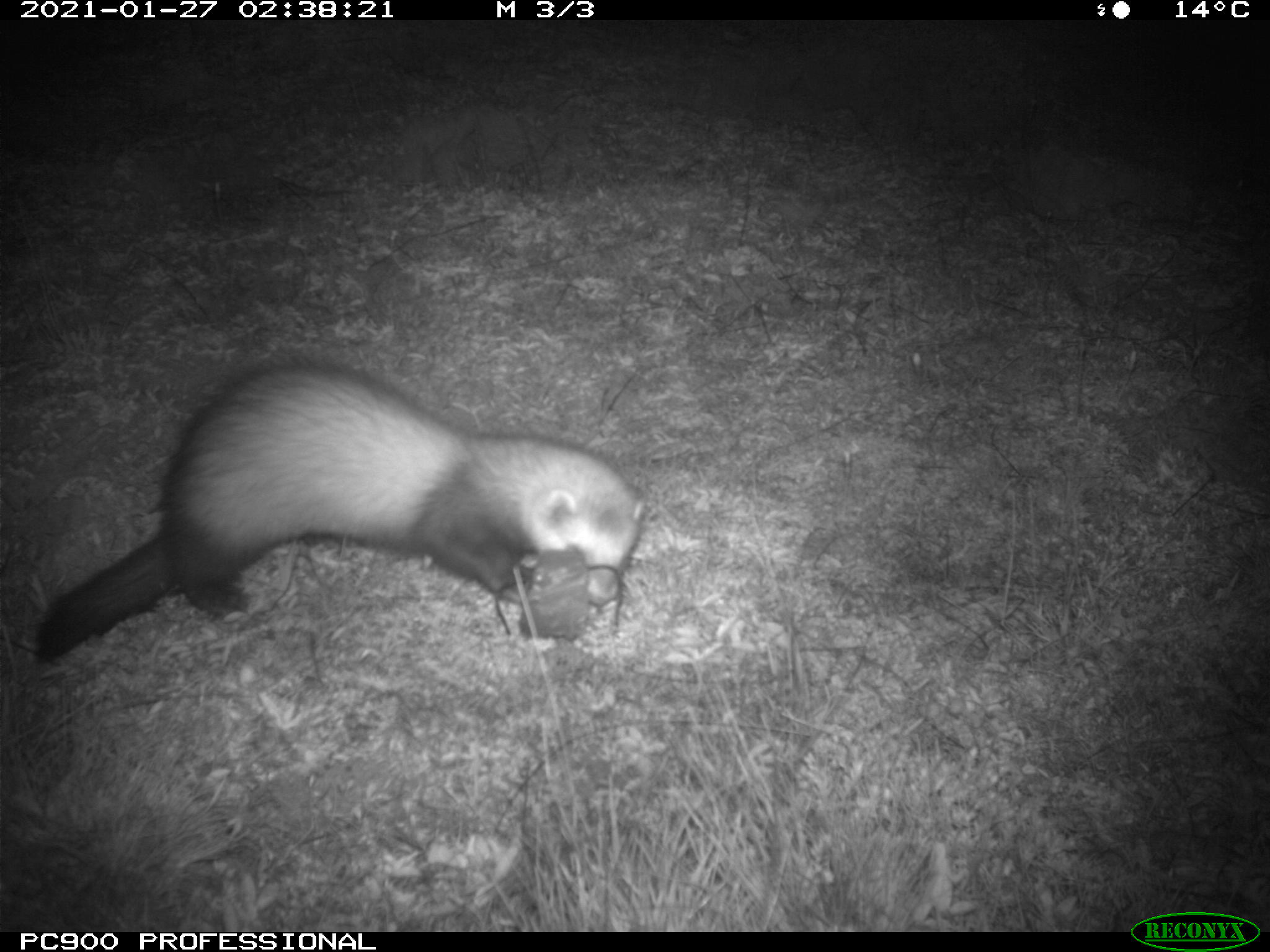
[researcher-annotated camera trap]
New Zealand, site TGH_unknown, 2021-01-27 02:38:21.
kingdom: Animalia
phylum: Chordata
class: Mammalia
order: Carnivora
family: Mustelidae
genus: Mustela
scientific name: Mustela furo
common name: ferret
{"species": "ferret (Mustela furo)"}